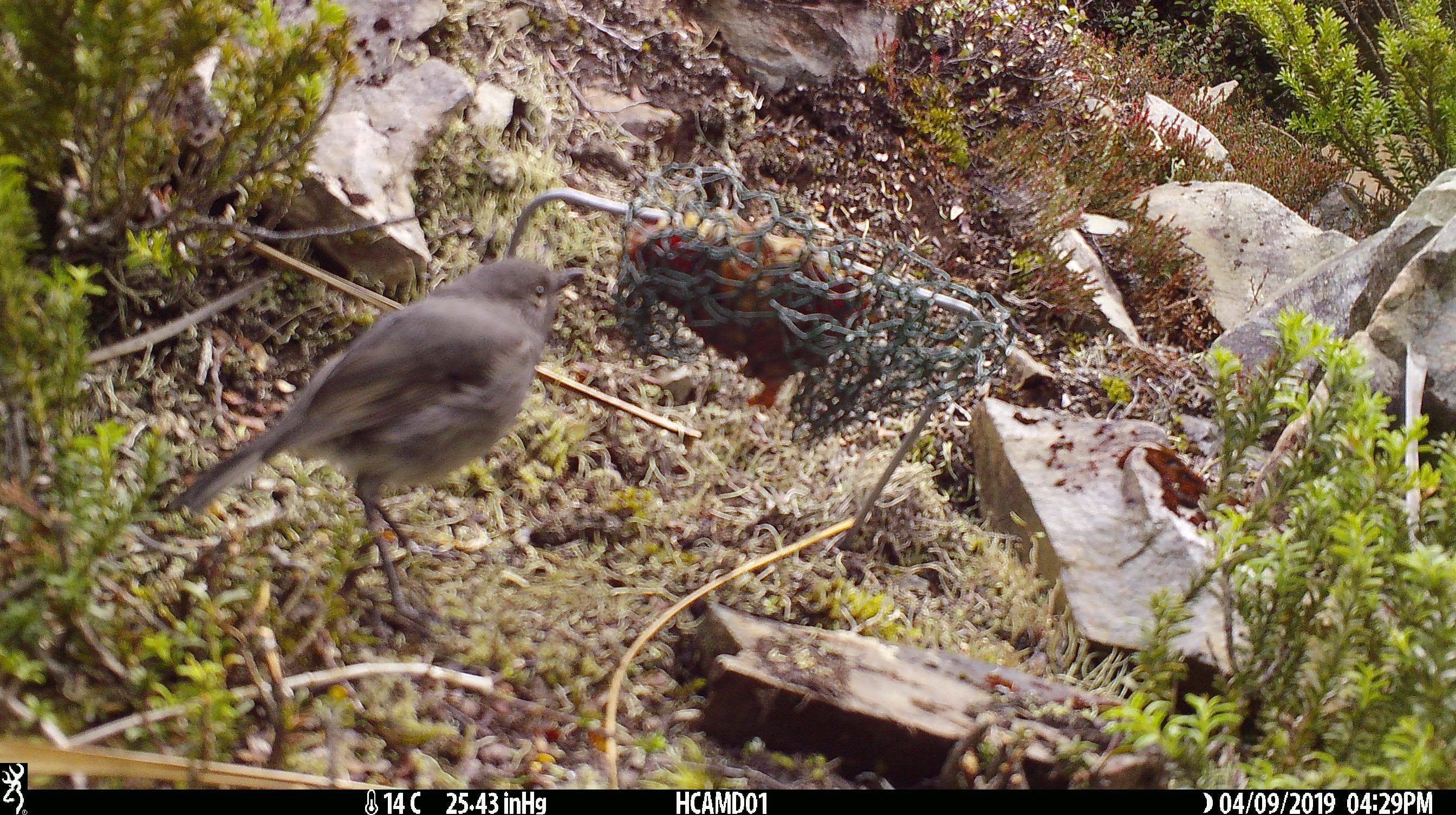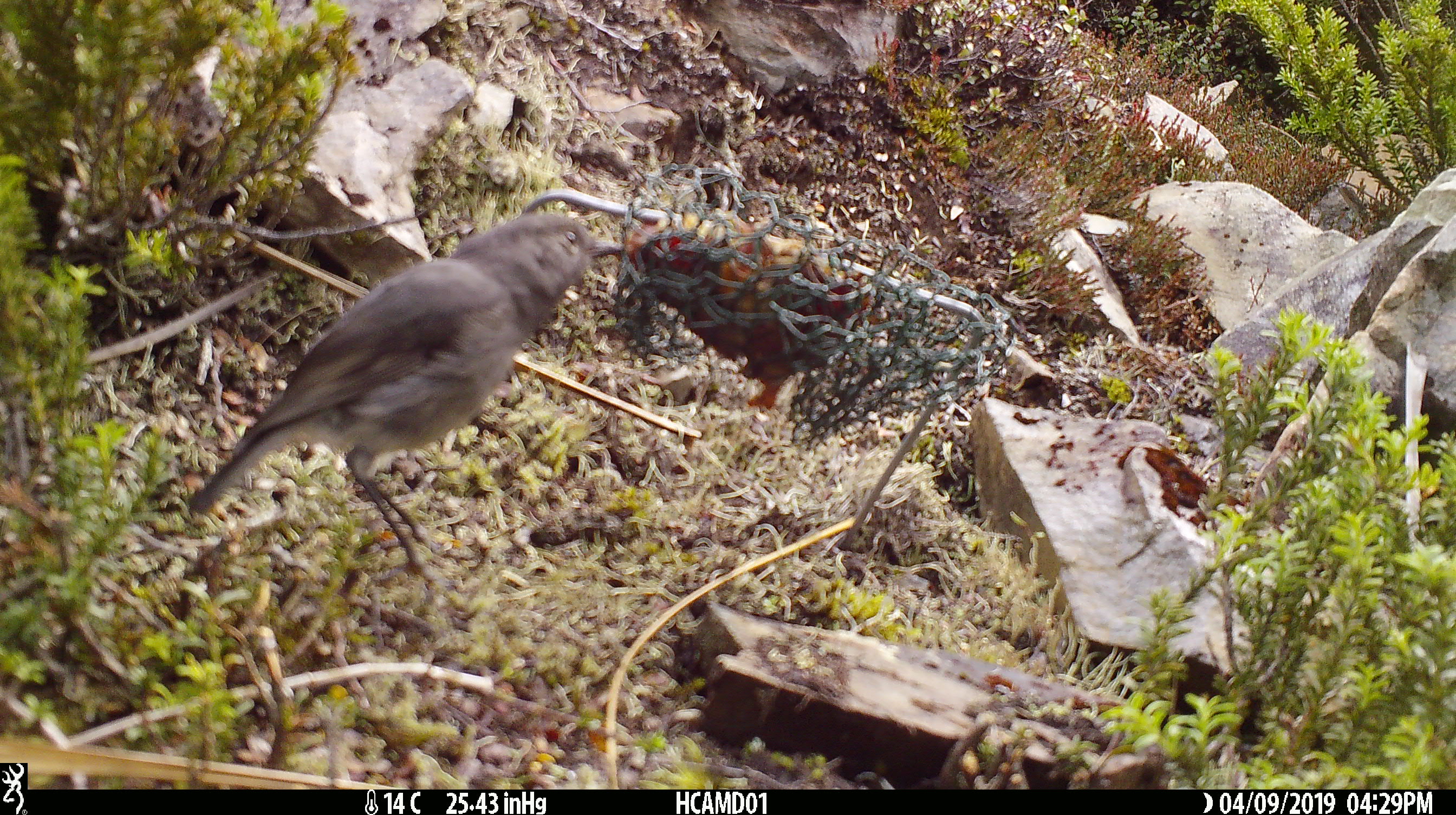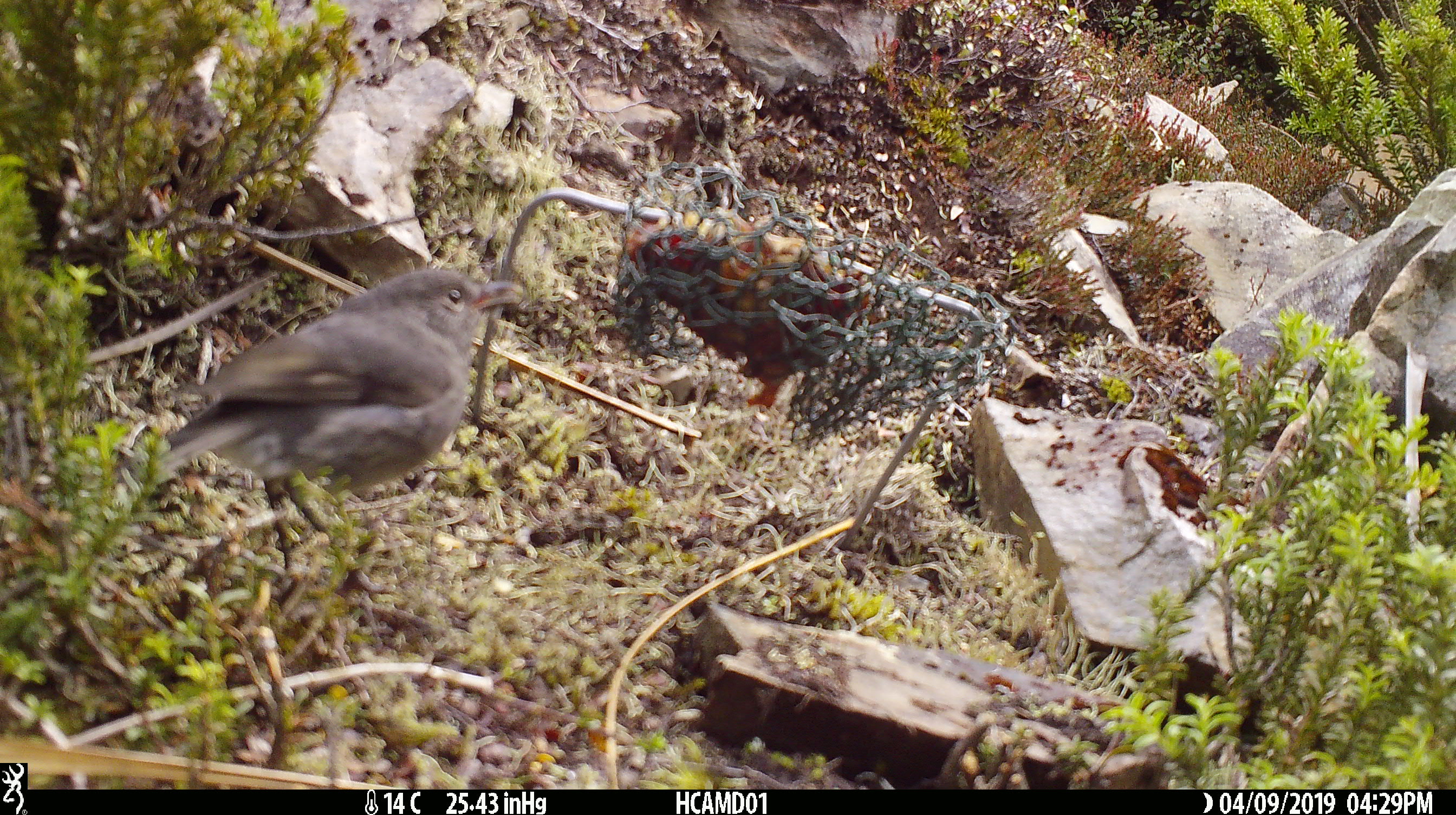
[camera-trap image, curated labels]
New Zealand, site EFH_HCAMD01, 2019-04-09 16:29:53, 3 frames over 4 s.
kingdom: Animalia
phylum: Chordata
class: Aves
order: Passeriformes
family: Petroicidae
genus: Petroica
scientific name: Petroica australis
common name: new zealand robin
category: robin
Robin (new zealand robin) (Petroica australis).